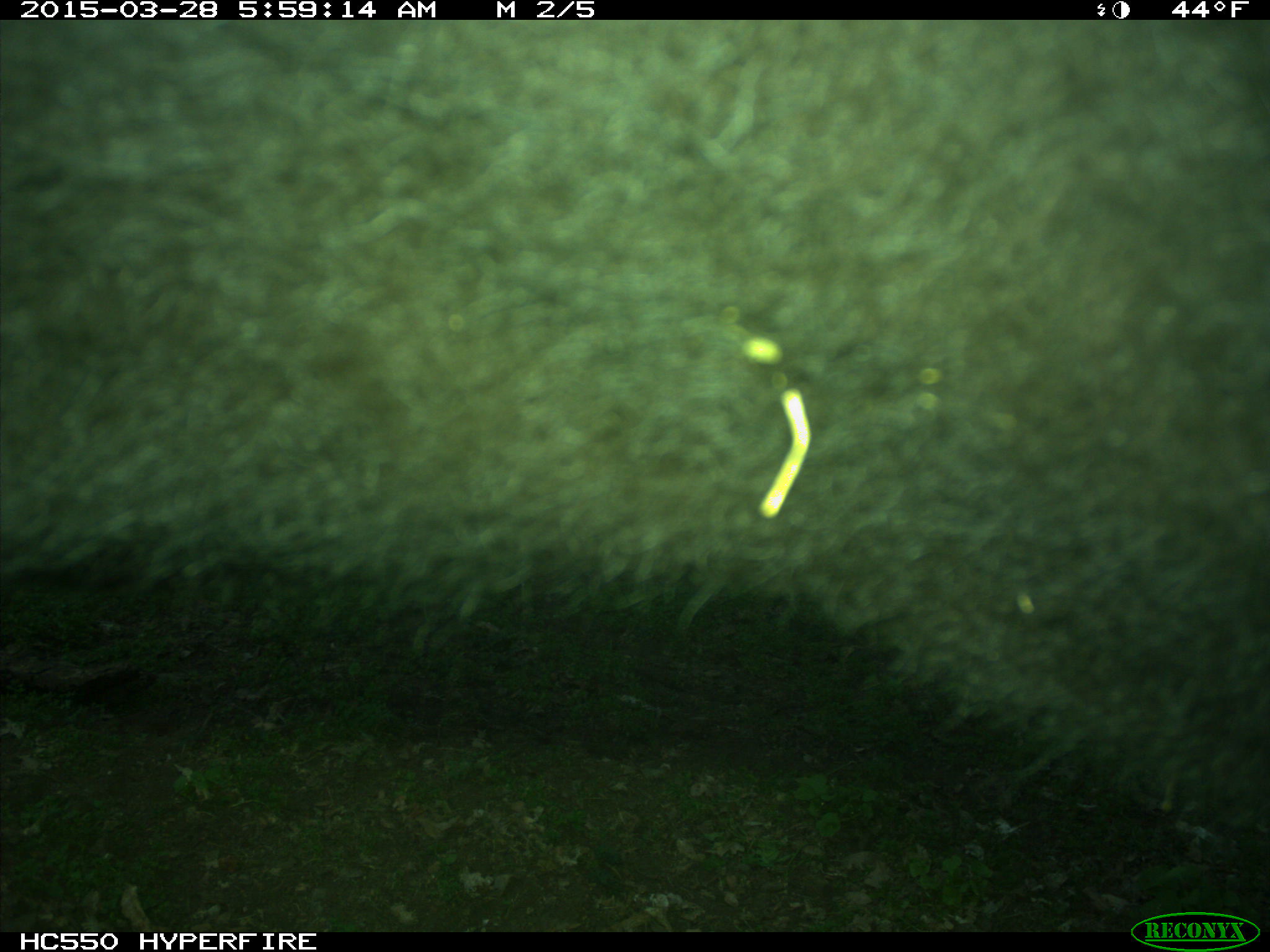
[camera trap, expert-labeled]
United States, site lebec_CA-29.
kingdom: Animalia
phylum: Chordata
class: Mammalia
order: Artiodactyla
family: Bovidae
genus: Bos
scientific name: Bos taurus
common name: domestic cow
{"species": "Bos taurus (domestic cow)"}